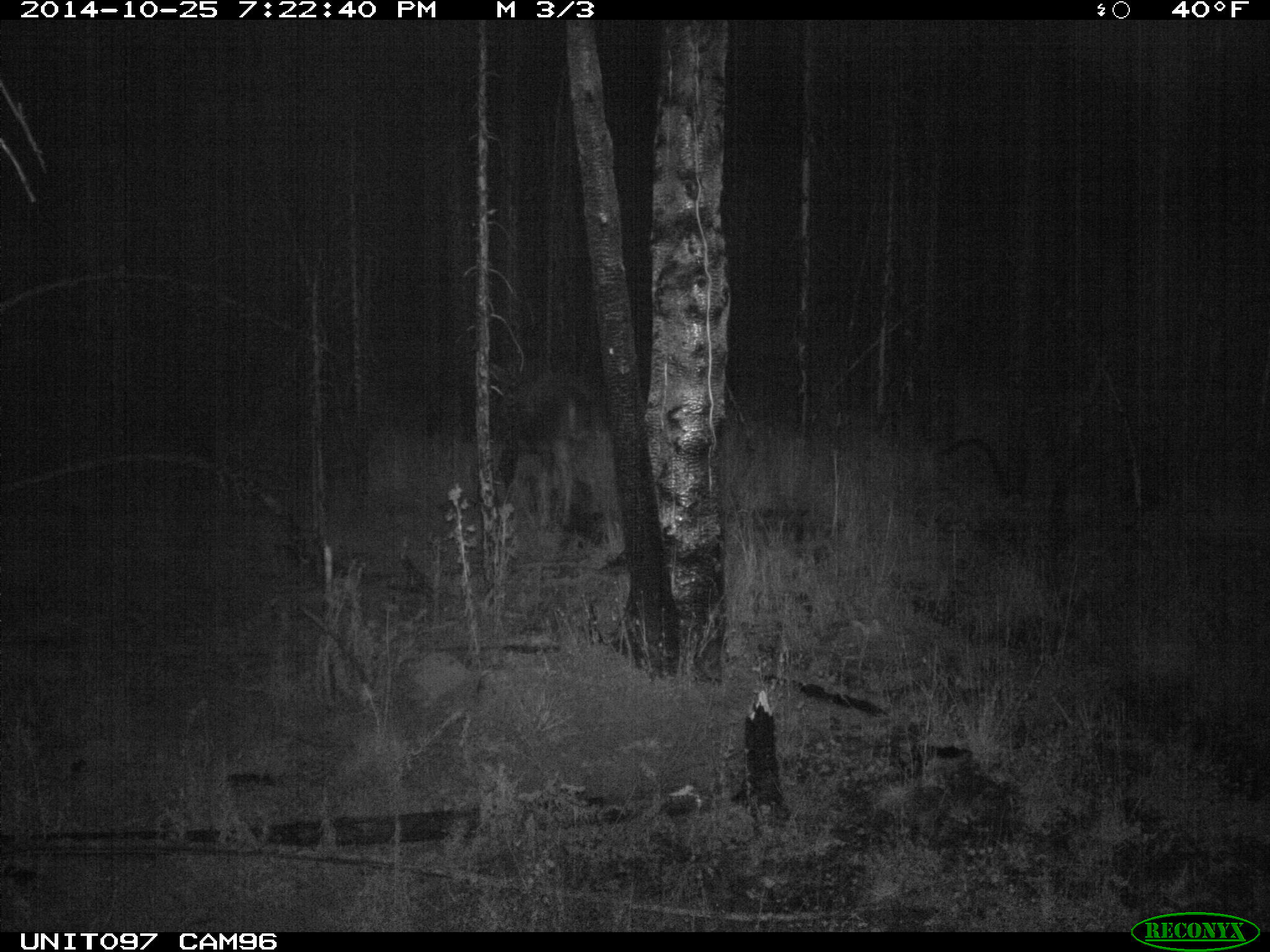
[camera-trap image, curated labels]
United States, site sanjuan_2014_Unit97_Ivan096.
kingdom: Animalia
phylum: Chordata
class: Mammalia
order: Artiodactyla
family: Cervidae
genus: Alces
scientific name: Alces alces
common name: moose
Alces alces (moose).